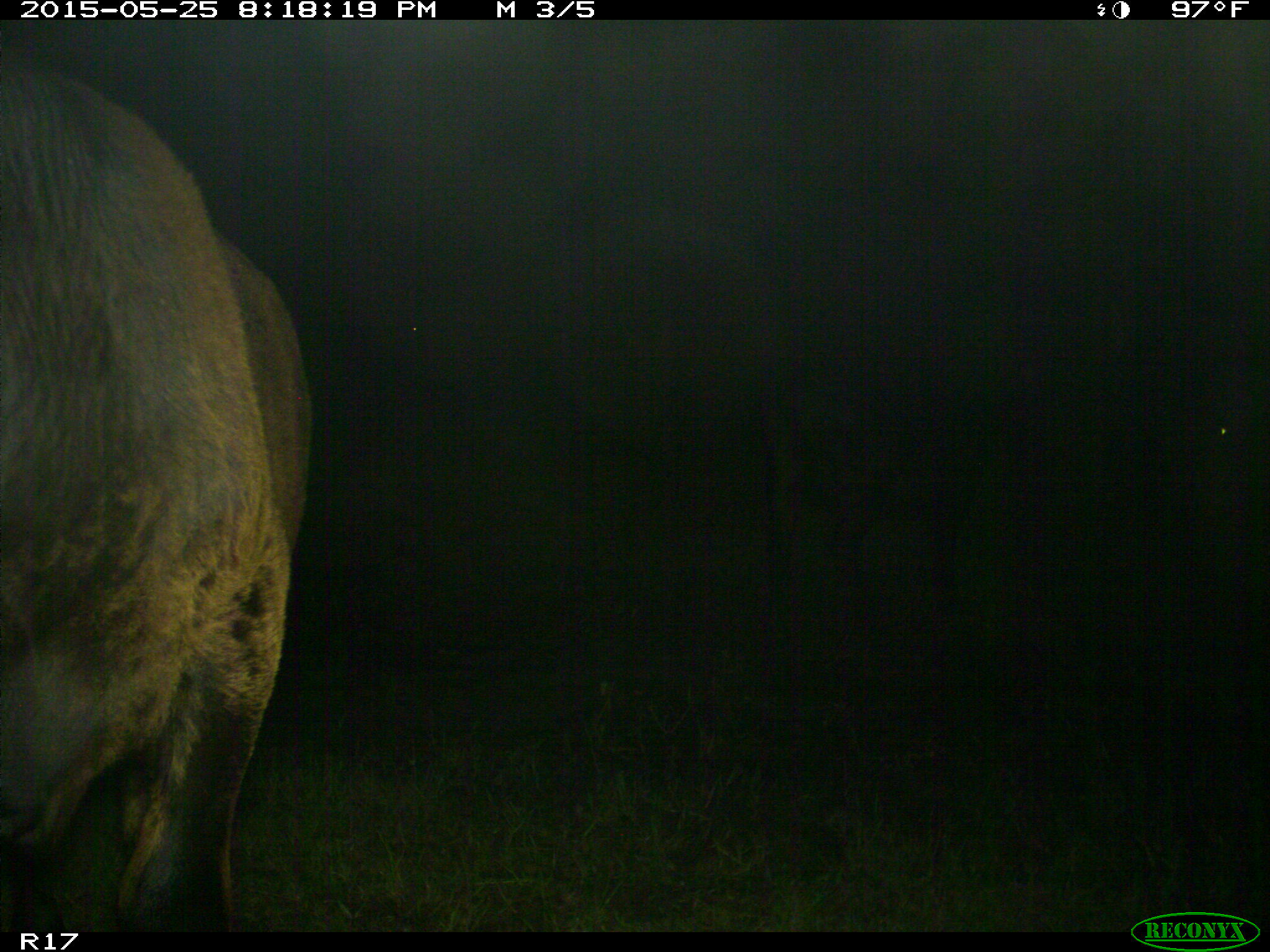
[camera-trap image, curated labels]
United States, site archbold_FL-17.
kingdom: Animalia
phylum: Chordata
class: Mammalia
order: Artiodactyla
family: Bovidae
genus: Bos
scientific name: Bos taurus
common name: domestic cow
Bos taurus (domestic cow).